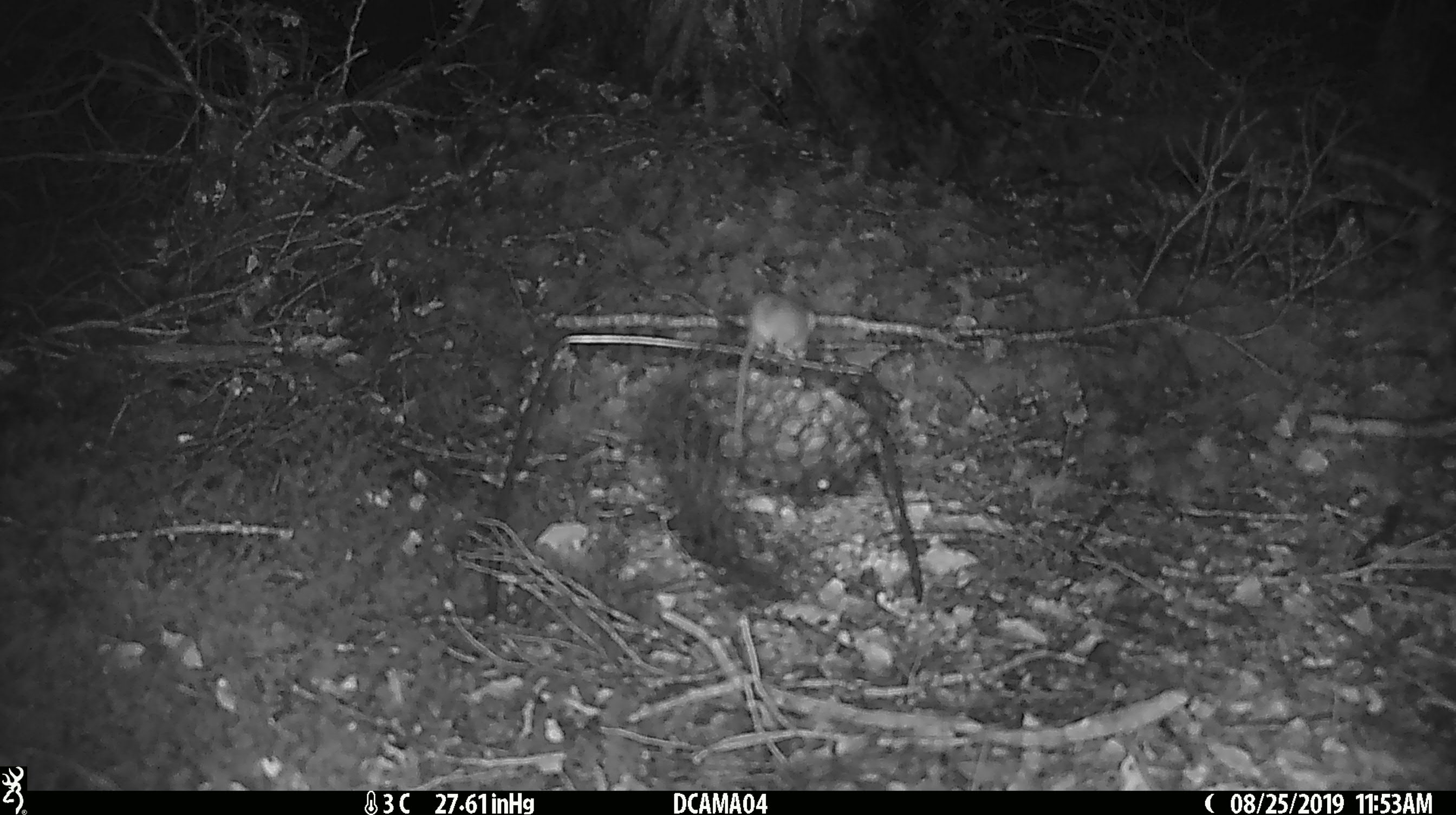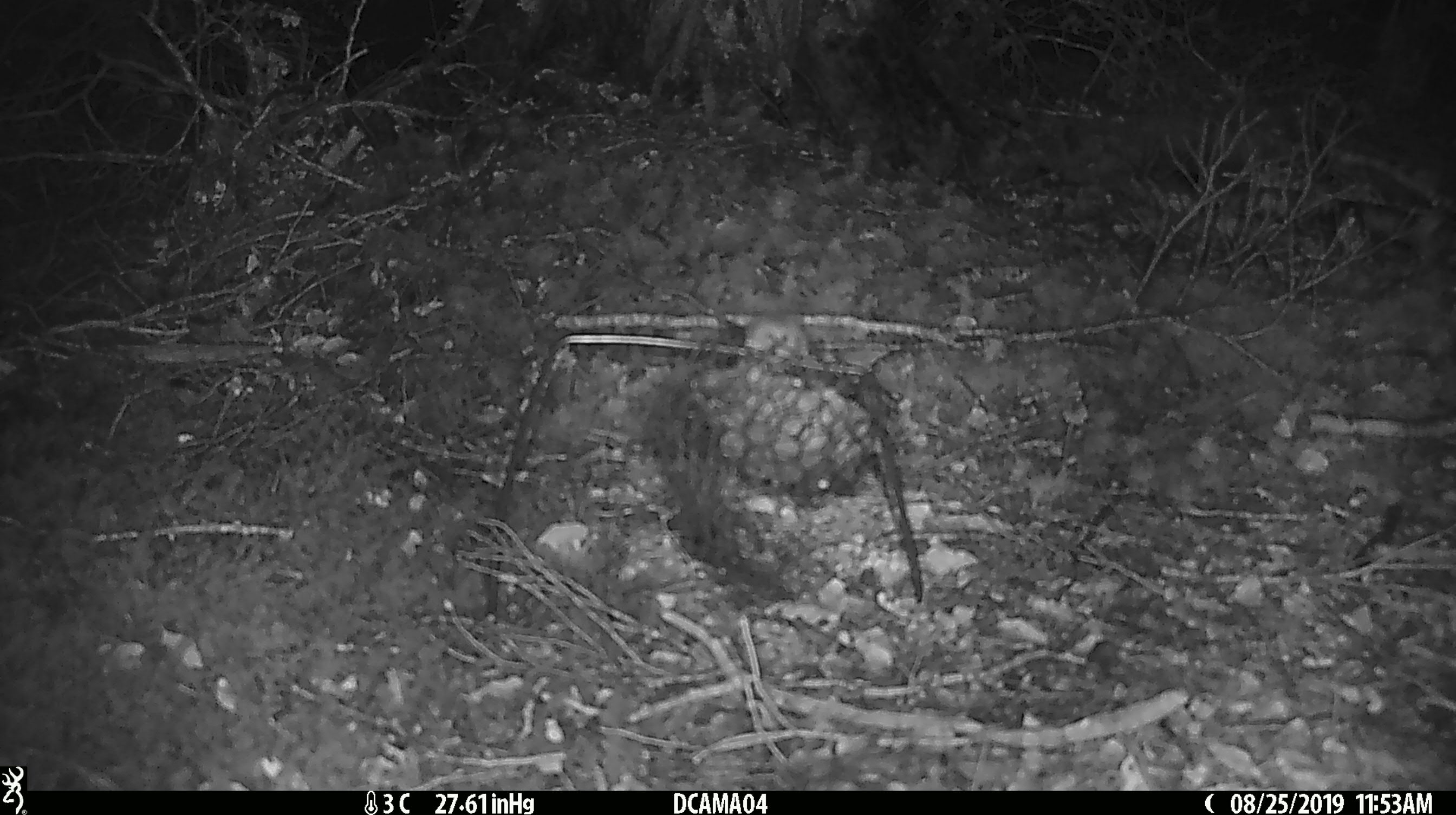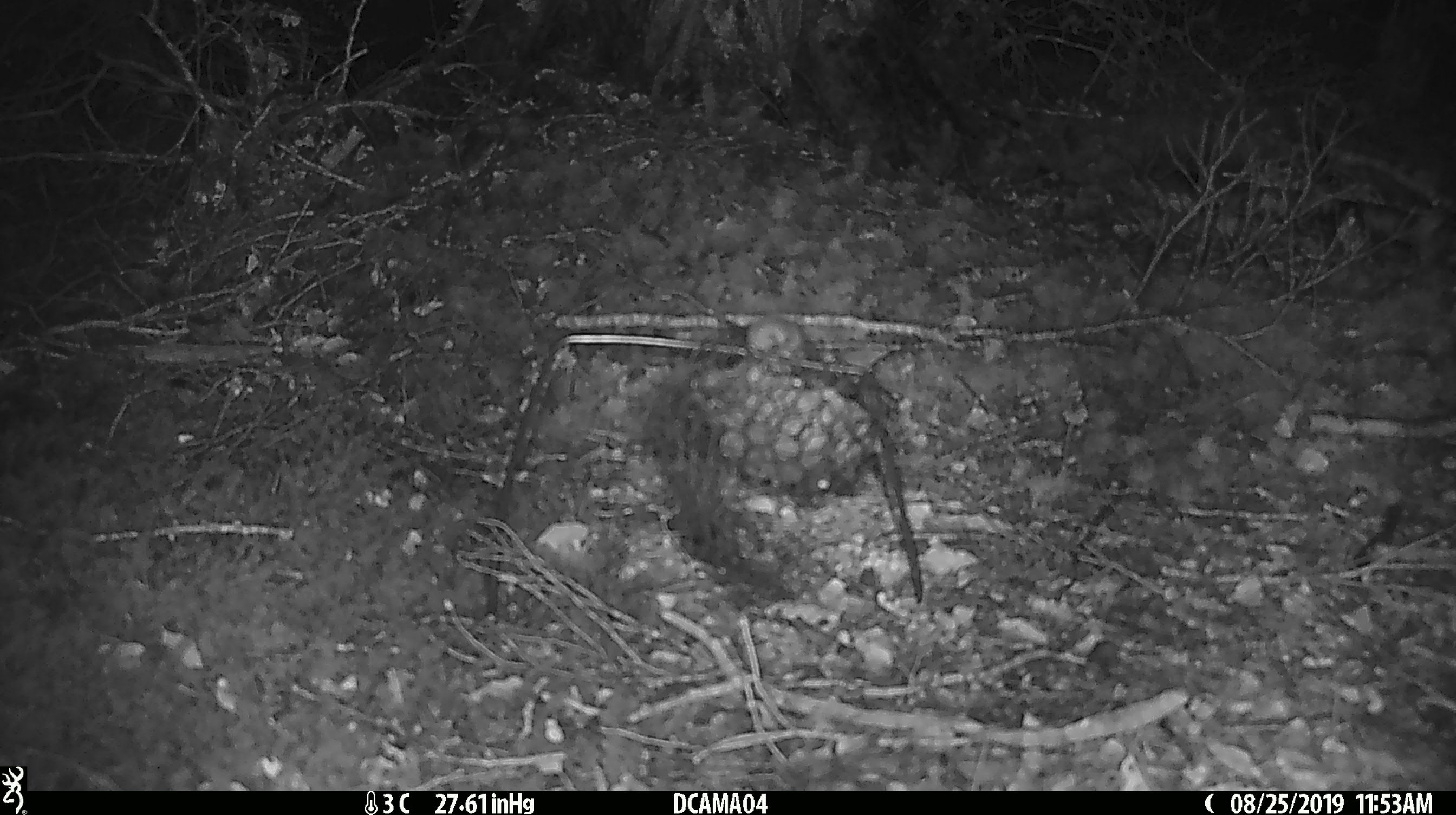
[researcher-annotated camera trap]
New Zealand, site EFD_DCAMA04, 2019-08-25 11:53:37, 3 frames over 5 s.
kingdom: Animalia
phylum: Chordata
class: Mammalia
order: Rodentia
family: Muridae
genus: Mus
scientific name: Mus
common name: mouse